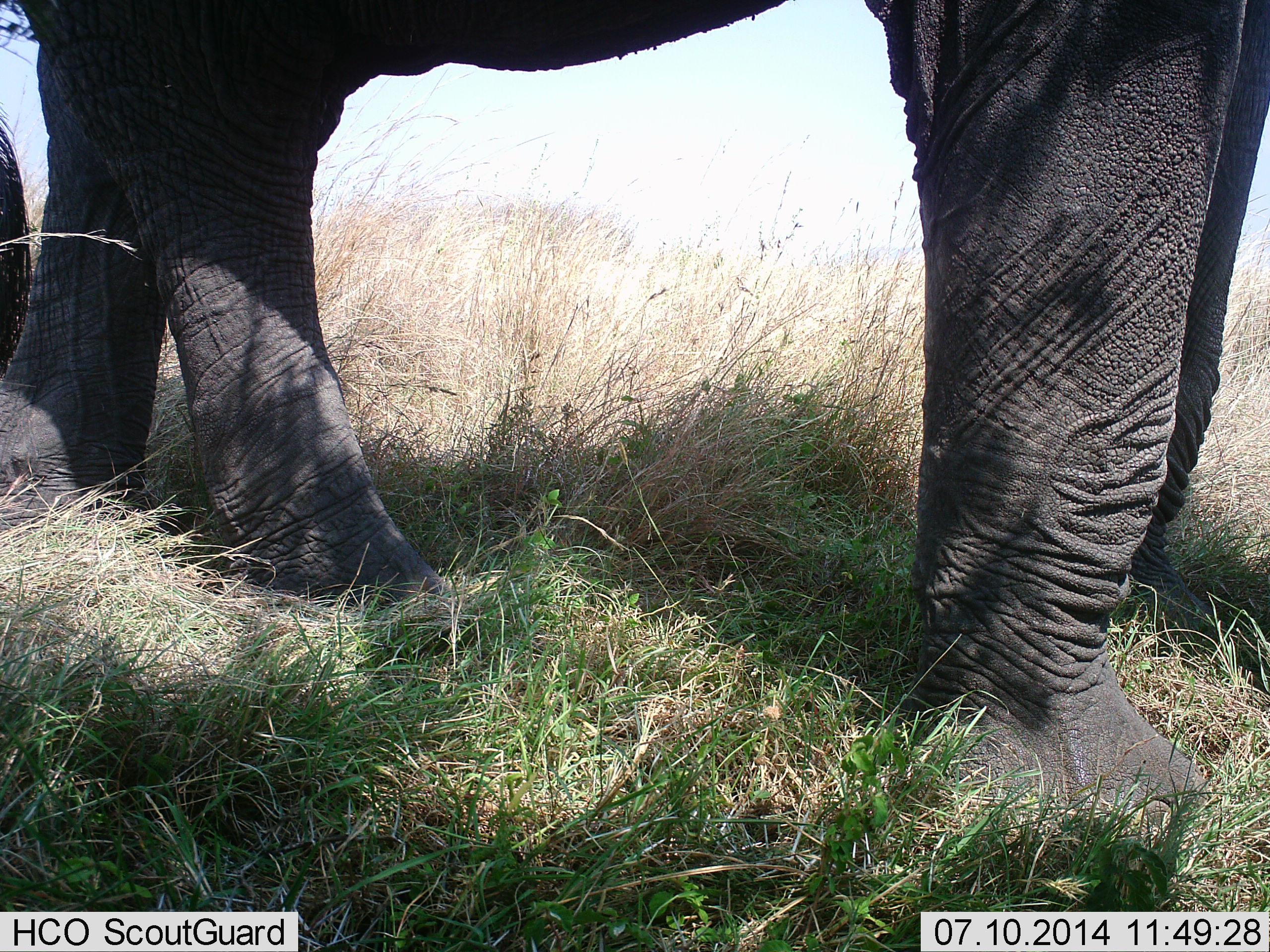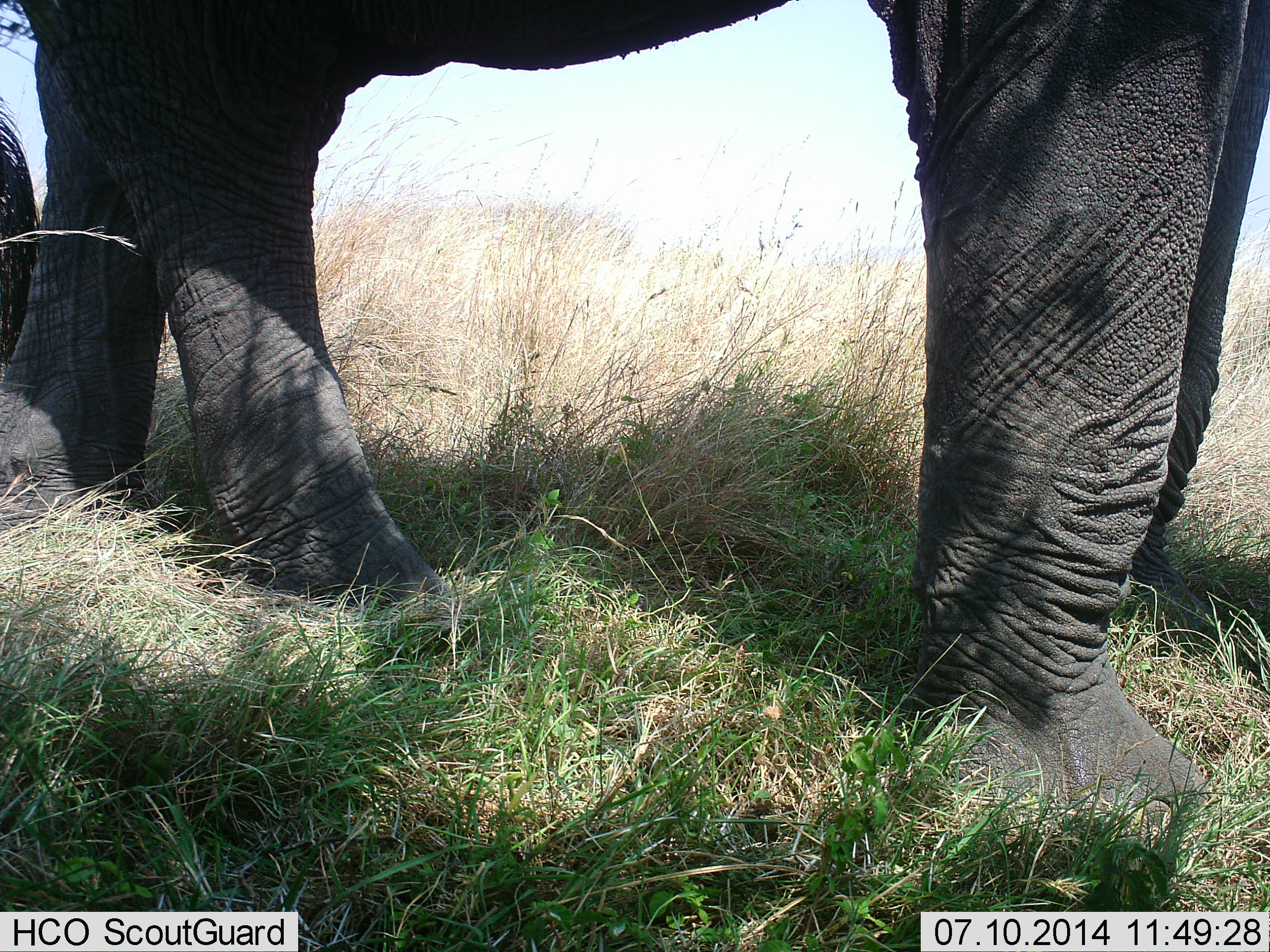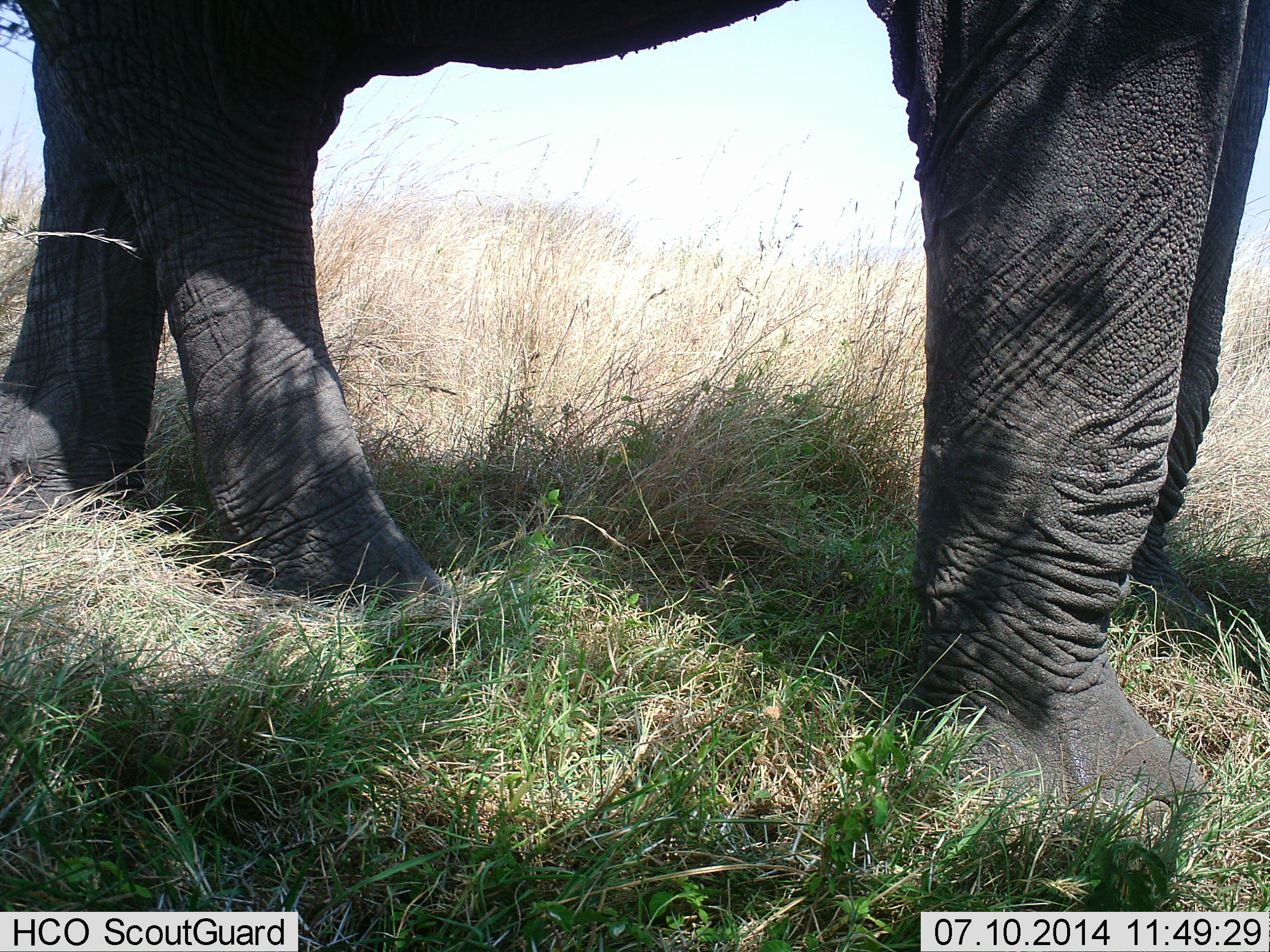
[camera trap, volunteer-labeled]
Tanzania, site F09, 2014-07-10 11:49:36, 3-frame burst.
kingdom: Animalia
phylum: Chordata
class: Mammalia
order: Proboscidea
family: Elephantidae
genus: Loxodonta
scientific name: Loxodonta africana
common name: african bush elephant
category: elephant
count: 1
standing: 100%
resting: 0%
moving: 0%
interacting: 0%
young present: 0%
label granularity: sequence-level